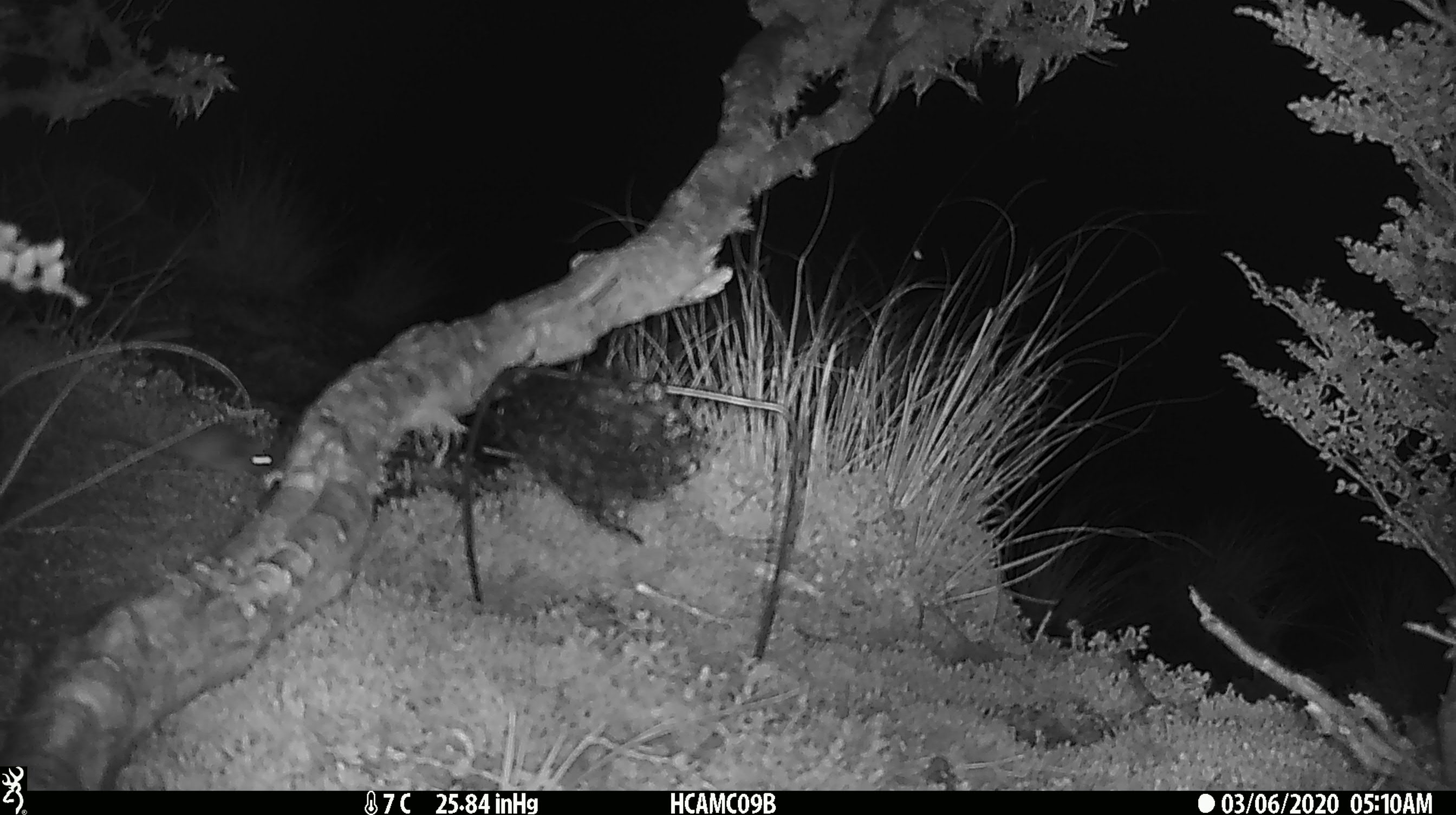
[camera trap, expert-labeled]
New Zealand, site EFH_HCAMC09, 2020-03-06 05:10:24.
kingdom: Animalia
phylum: Chordata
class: Mammalia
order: Rodentia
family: Muridae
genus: Mus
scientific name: Mus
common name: mouse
Mouse (Mus).